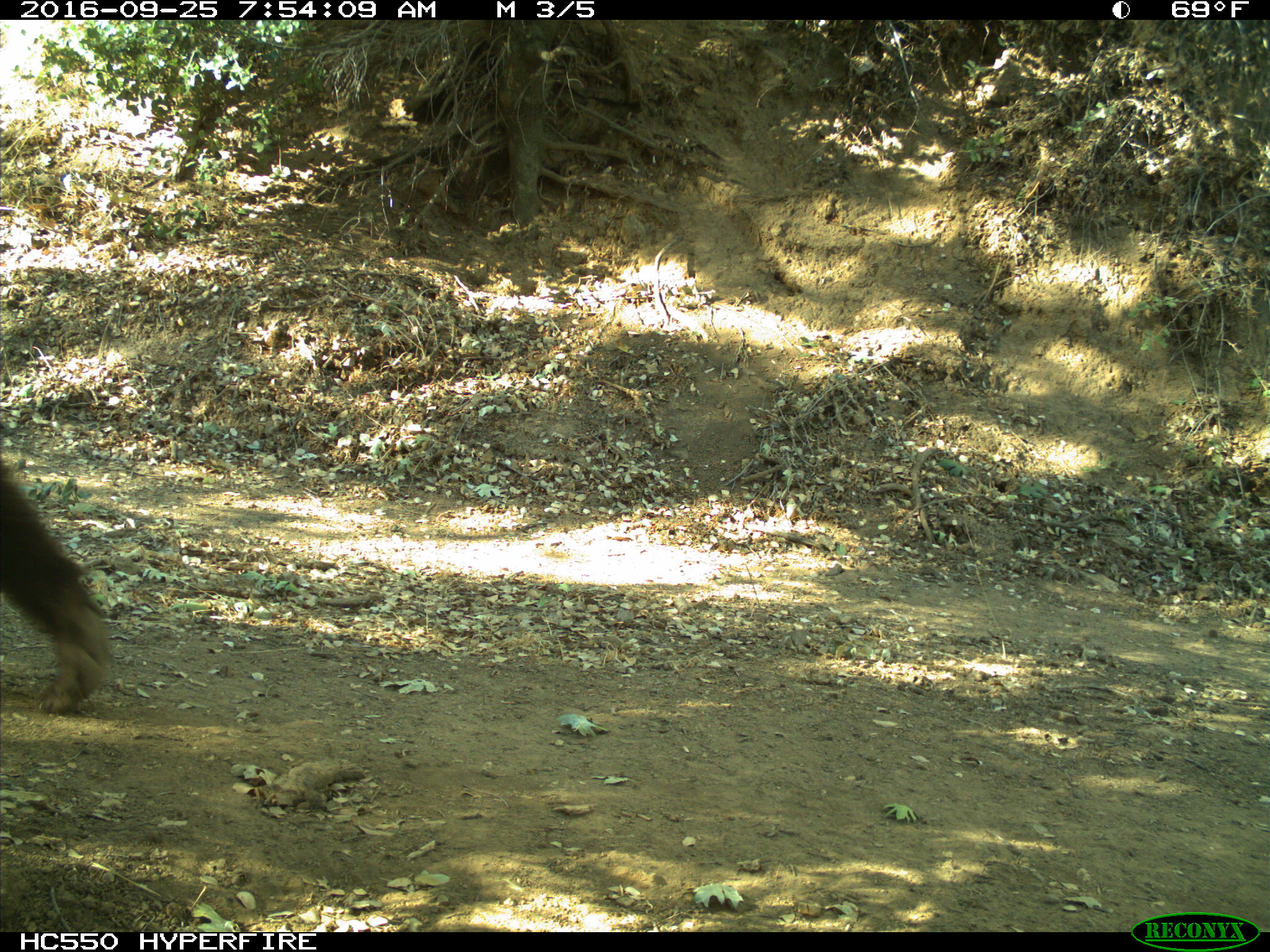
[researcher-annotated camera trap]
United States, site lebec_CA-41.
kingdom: Animalia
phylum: Chordata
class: Mammalia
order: Carnivora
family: Ursidae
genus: Ursus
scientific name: Ursus americanus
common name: american black bear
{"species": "Ursus americanus (american black bear)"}